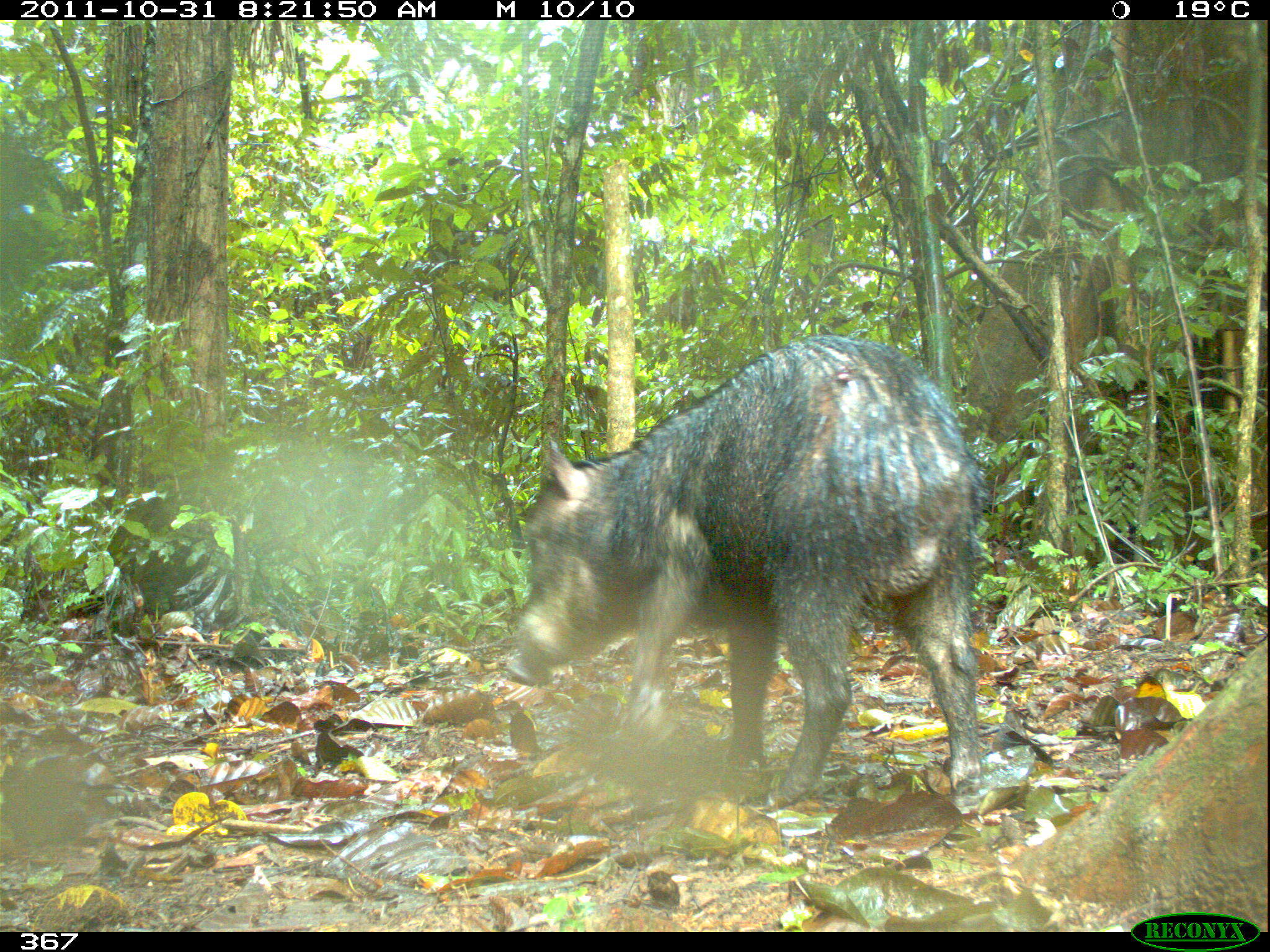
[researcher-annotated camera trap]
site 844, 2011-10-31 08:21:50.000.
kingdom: Animalia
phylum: Chordata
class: Mammalia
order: Artiodactyla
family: Tayassuidae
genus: Tayassu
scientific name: Tayassu pecari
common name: white-lipped peccary